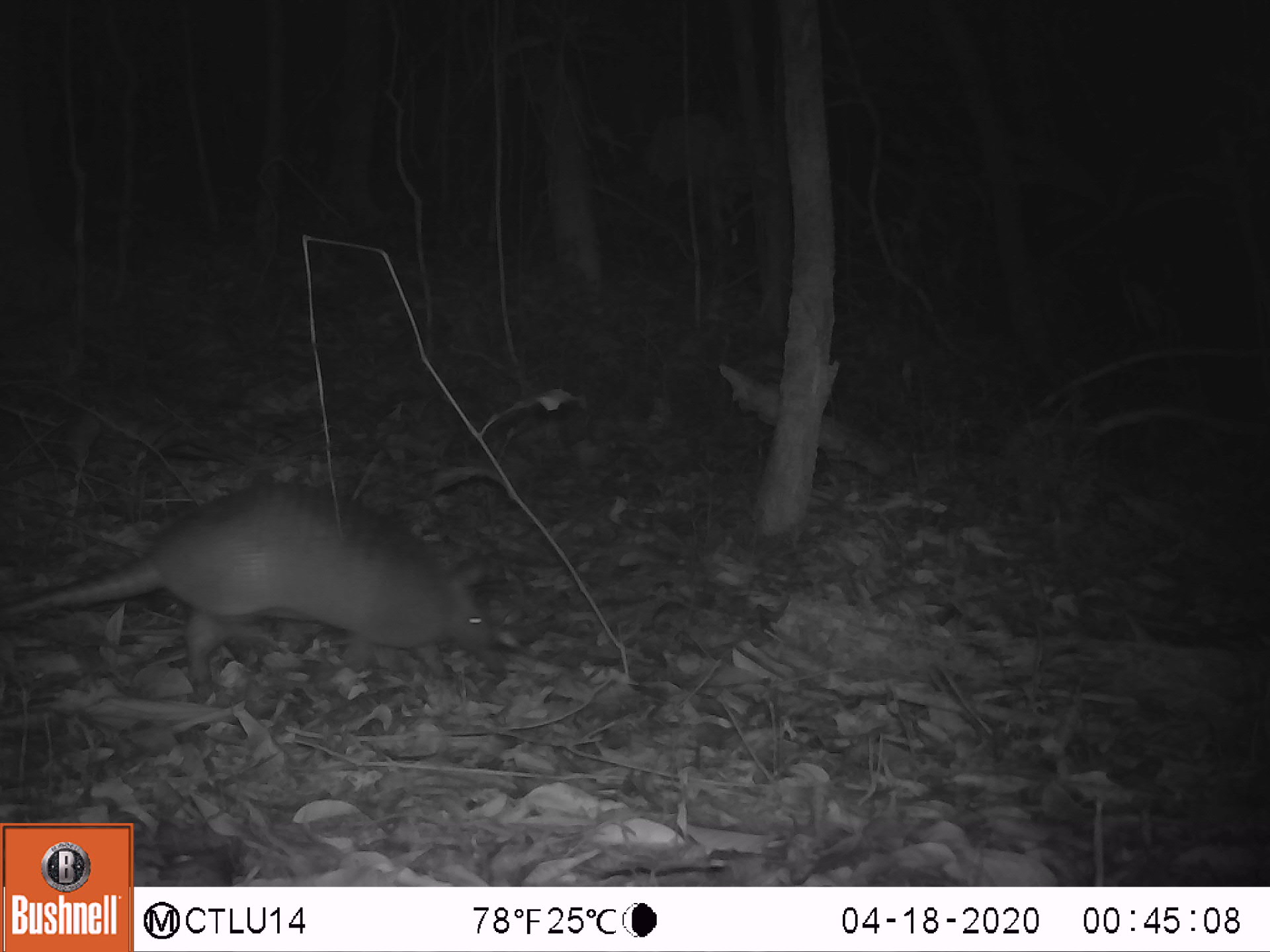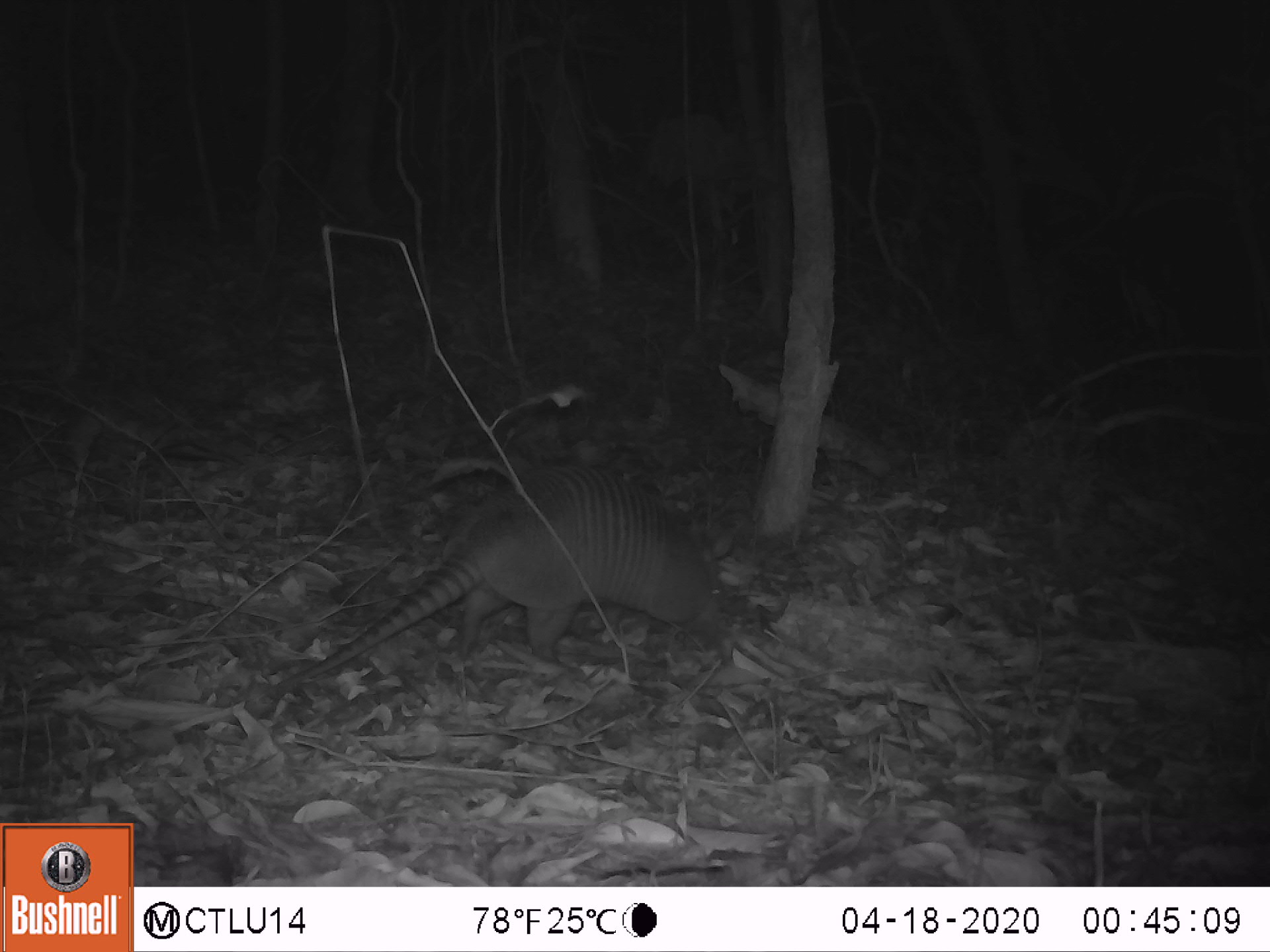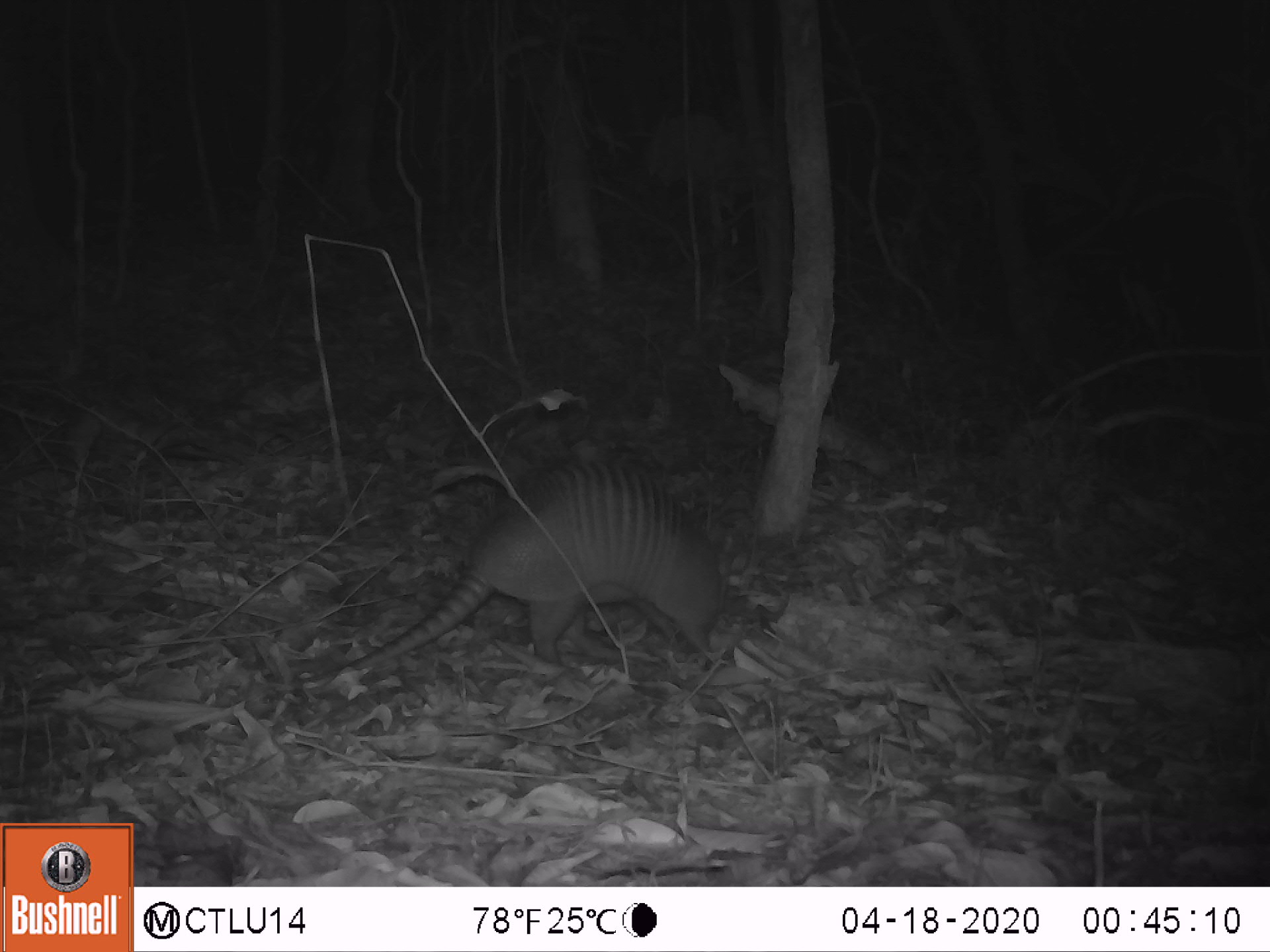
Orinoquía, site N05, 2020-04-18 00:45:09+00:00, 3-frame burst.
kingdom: Animalia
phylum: Chordata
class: Mammalia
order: Cingulata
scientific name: Cingulata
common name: armadillo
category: unknown armadillo